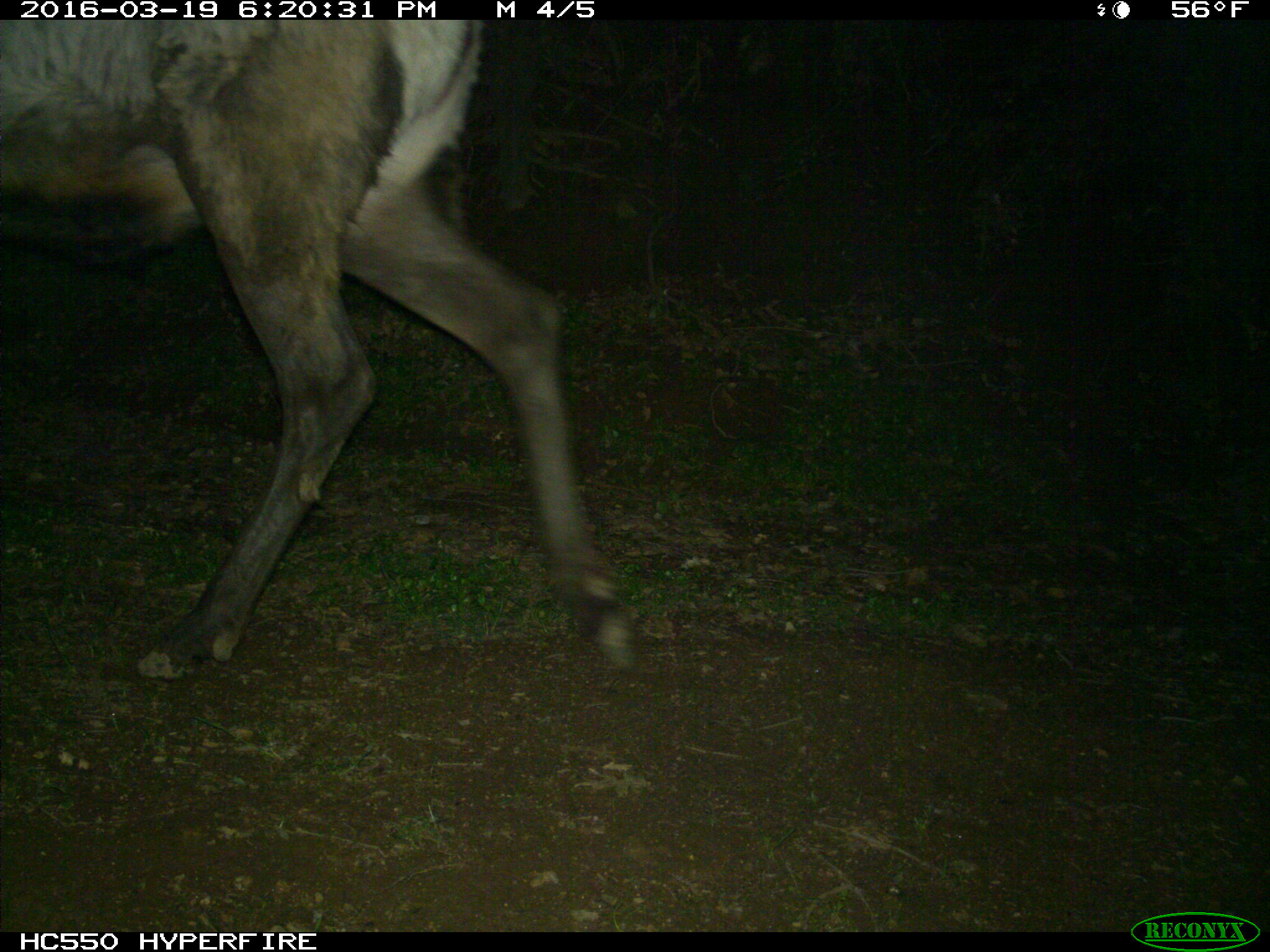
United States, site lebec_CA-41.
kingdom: Animalia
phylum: Chordata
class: Mammalia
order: Artiodactyla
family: Cervidae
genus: Cervus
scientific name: Cervus canadensis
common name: elk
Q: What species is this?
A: Cervus canadensis (elk).